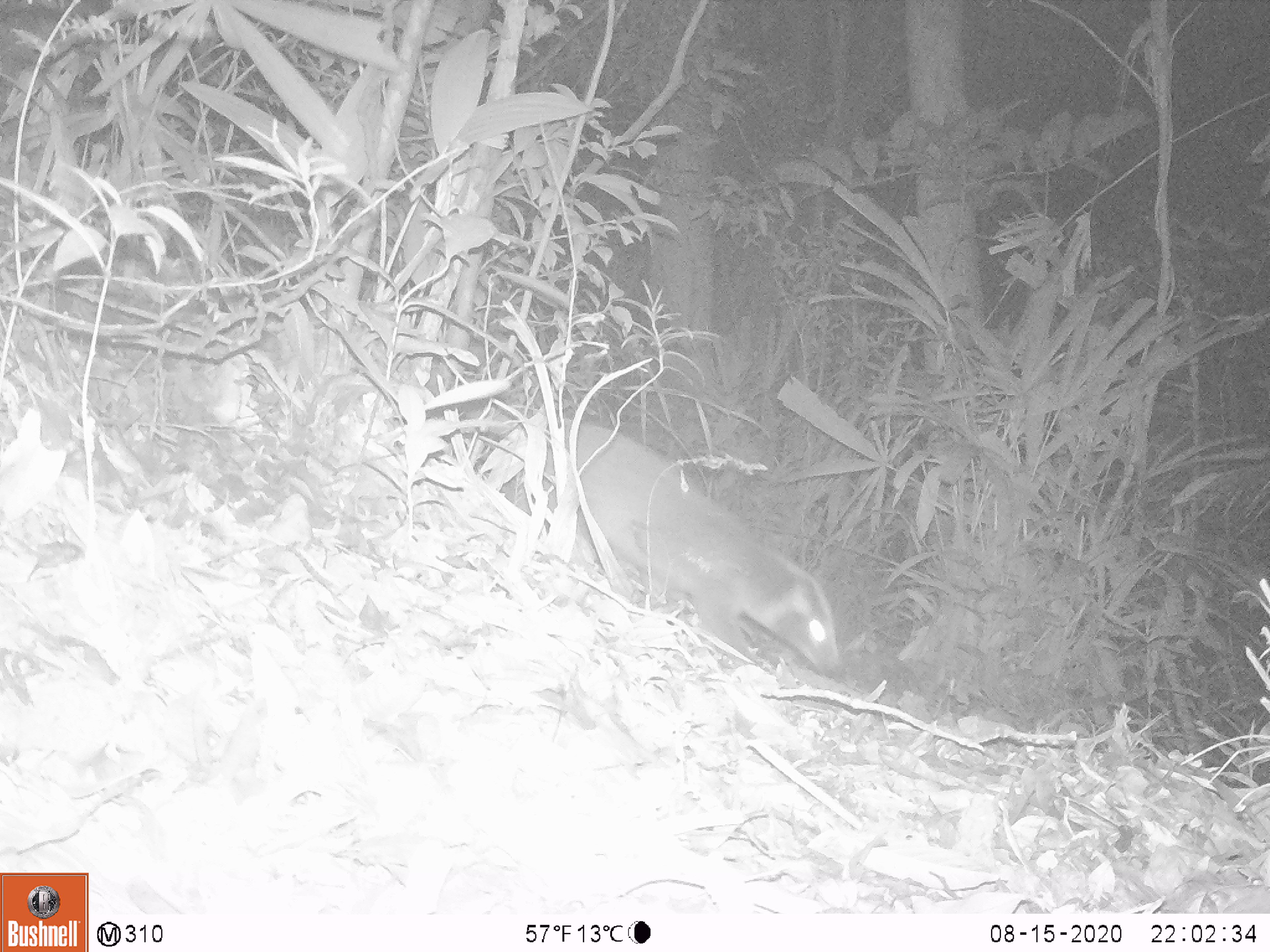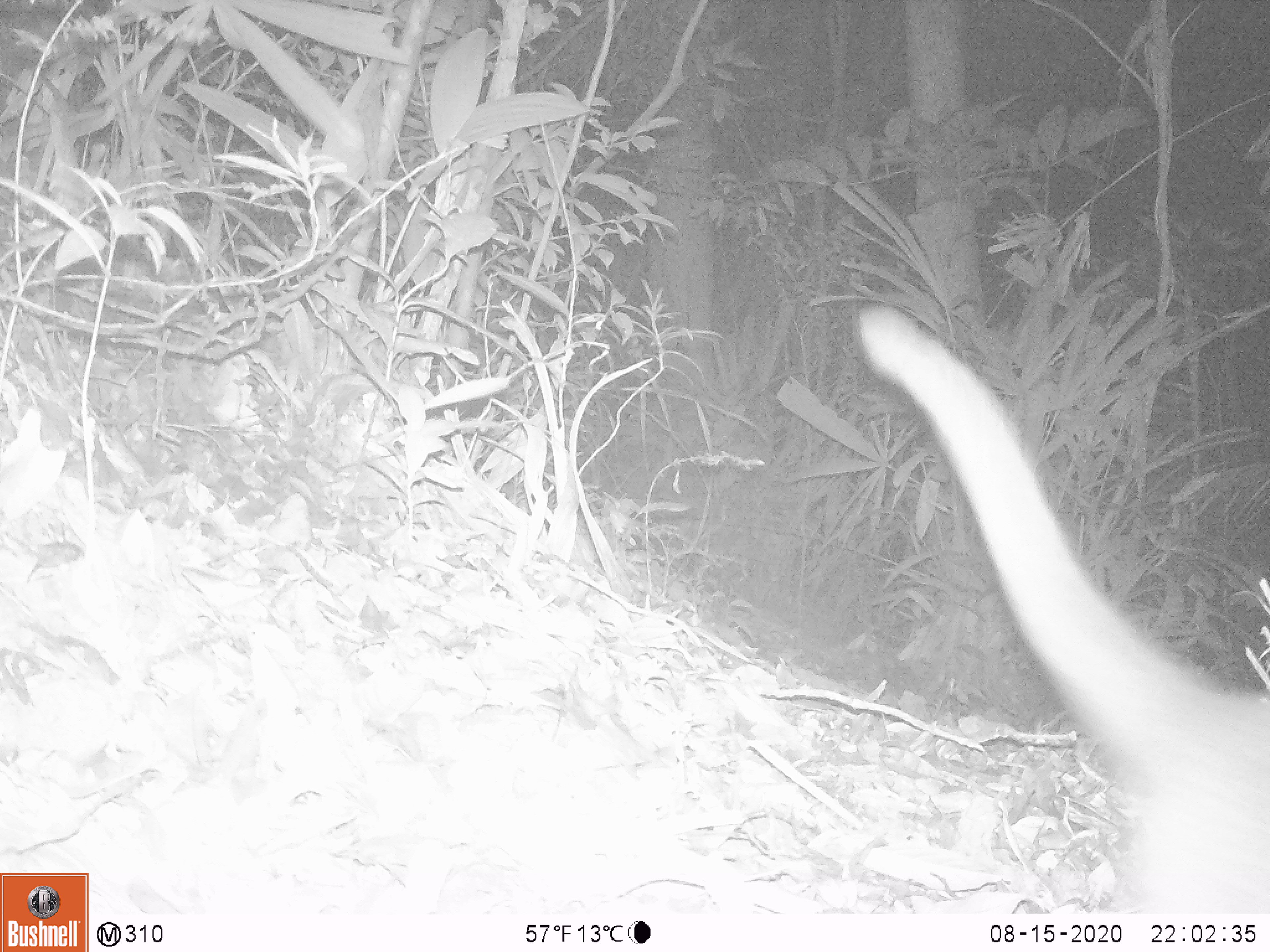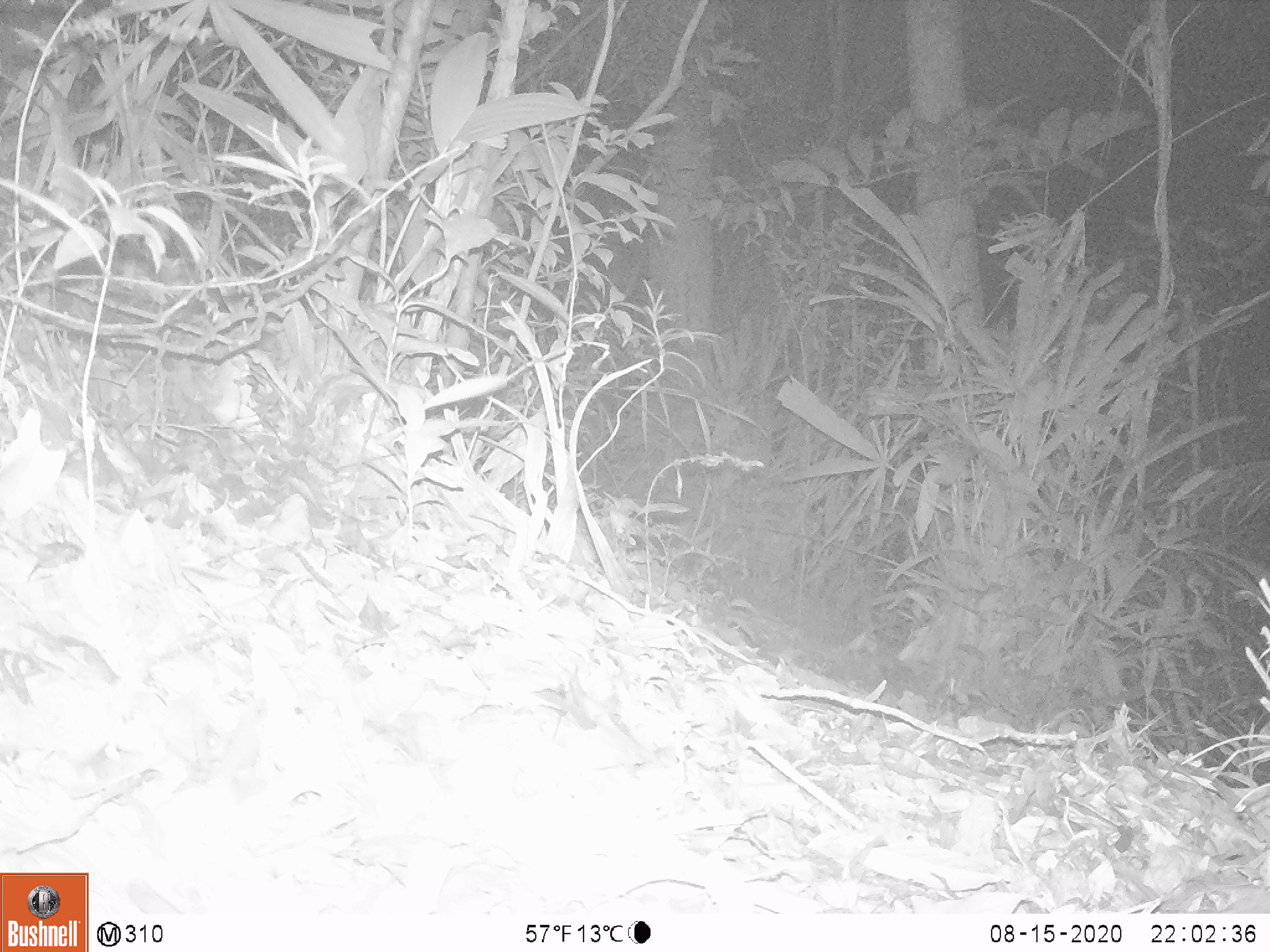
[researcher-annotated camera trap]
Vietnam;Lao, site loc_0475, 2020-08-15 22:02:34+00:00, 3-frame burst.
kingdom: Animalia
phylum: Chordata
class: Mammalia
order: Carnivora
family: Viverridae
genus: Paguma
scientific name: Paguma larvata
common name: masked palm civet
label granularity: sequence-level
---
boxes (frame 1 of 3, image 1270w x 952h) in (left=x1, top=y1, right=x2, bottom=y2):
masked palm civet: (left=531, top=417, right=841, bottom=679)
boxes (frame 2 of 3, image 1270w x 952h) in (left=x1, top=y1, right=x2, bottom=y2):
masked palm civet: (left=855, top=303, right=1270, bottom=912)